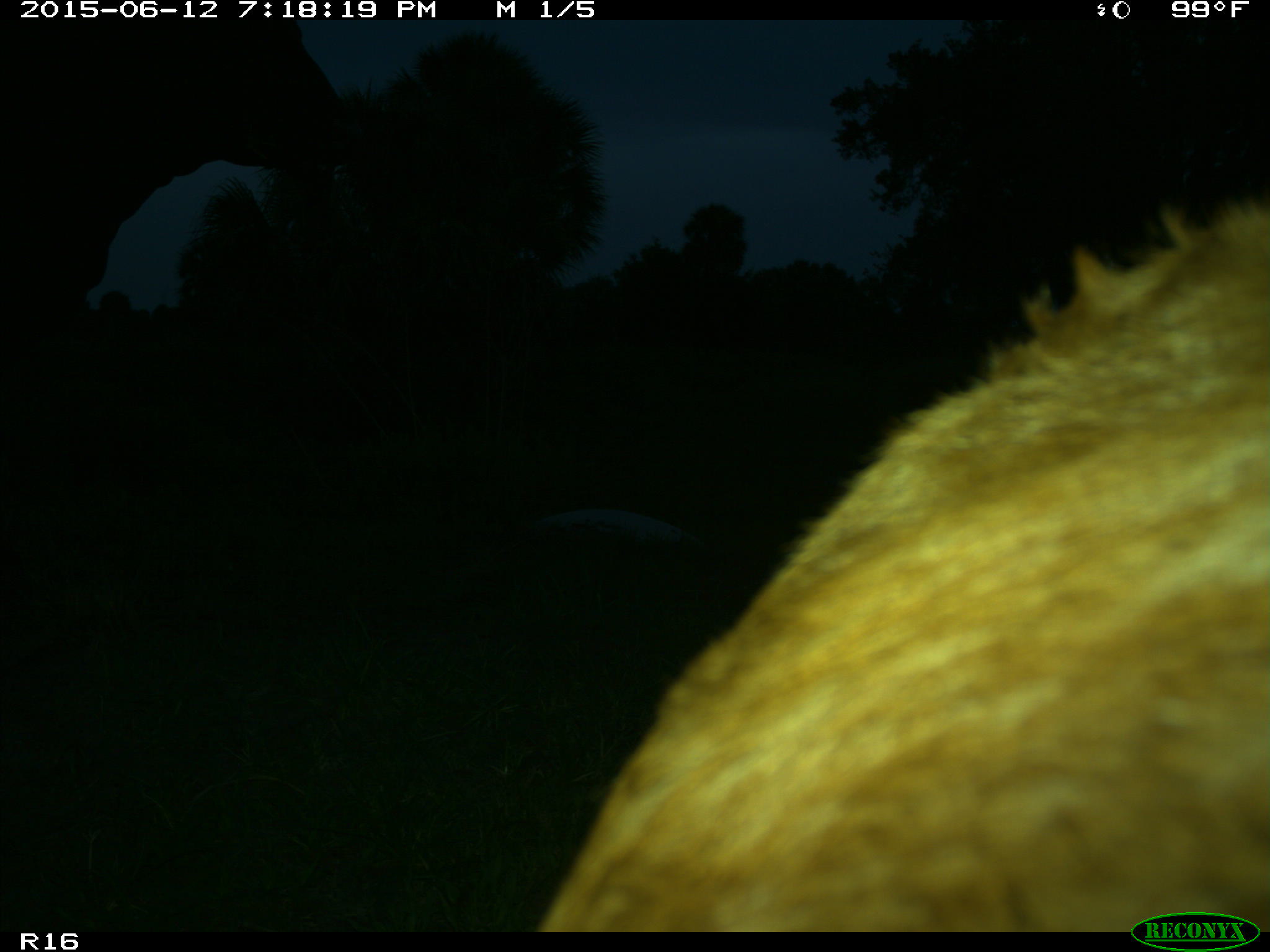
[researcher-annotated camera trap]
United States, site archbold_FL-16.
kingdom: Animalia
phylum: Chordata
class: Mammalia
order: Artiodactyla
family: Bovidae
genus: Bos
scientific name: Bos taurus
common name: domestic cow